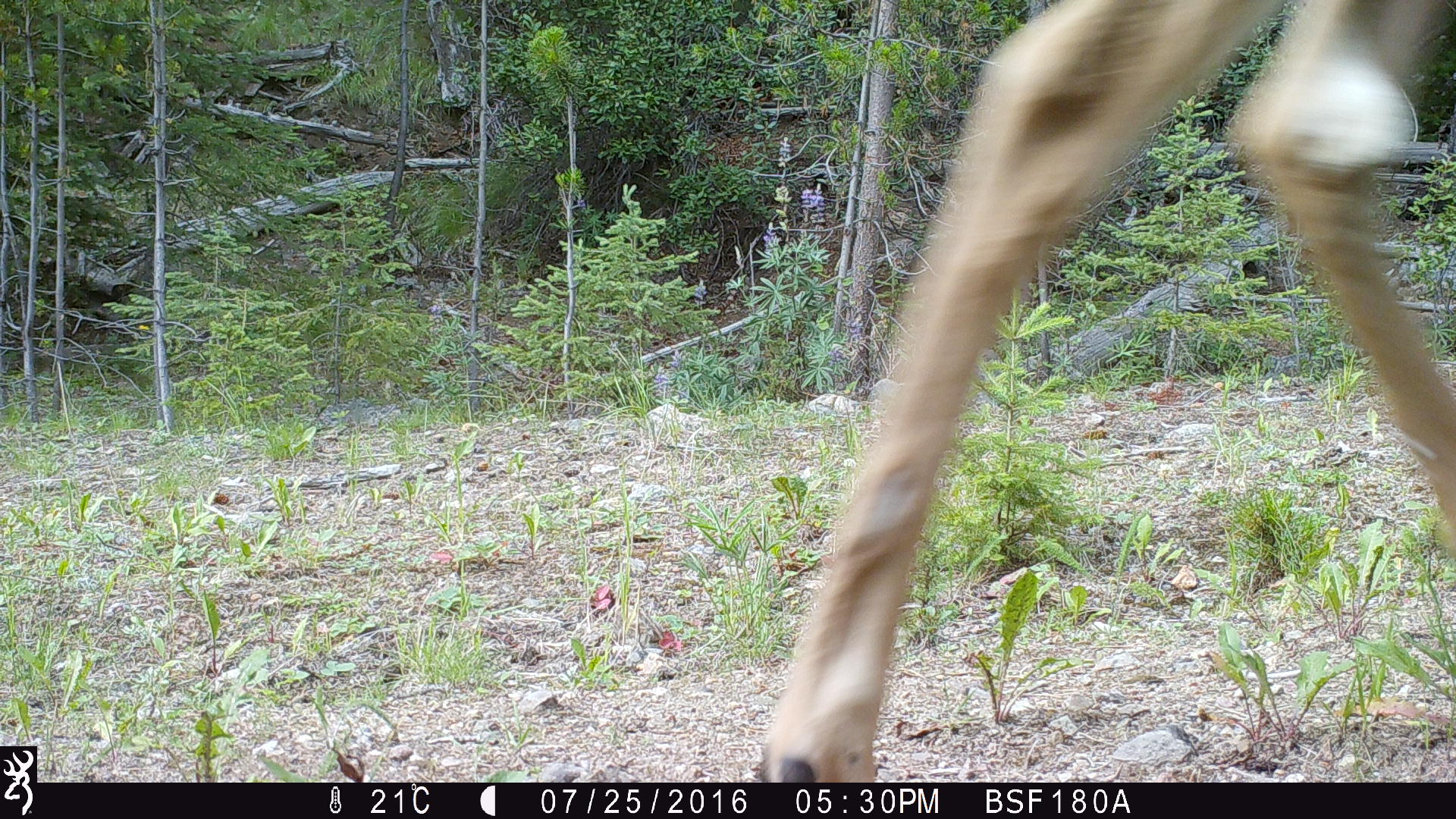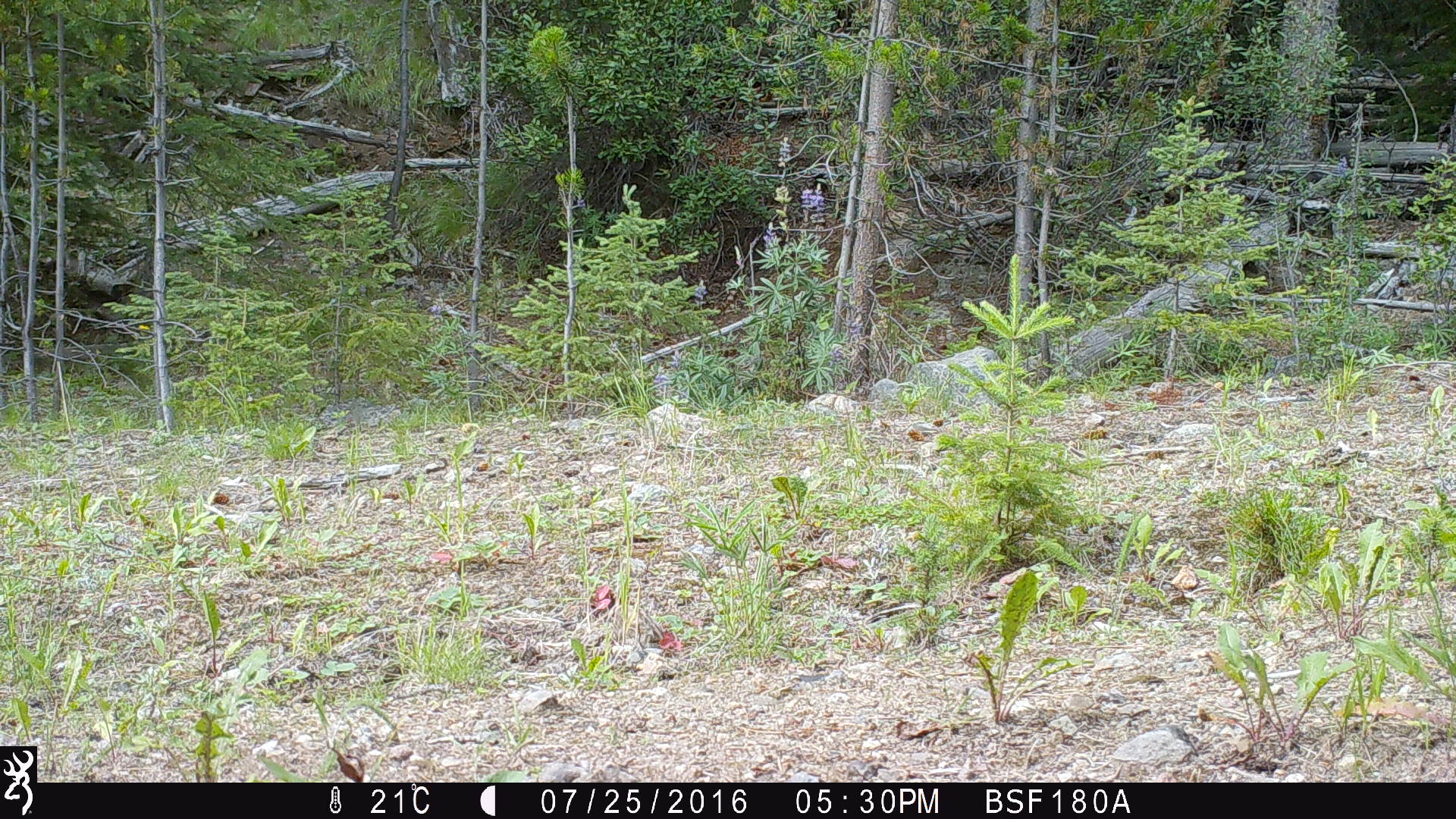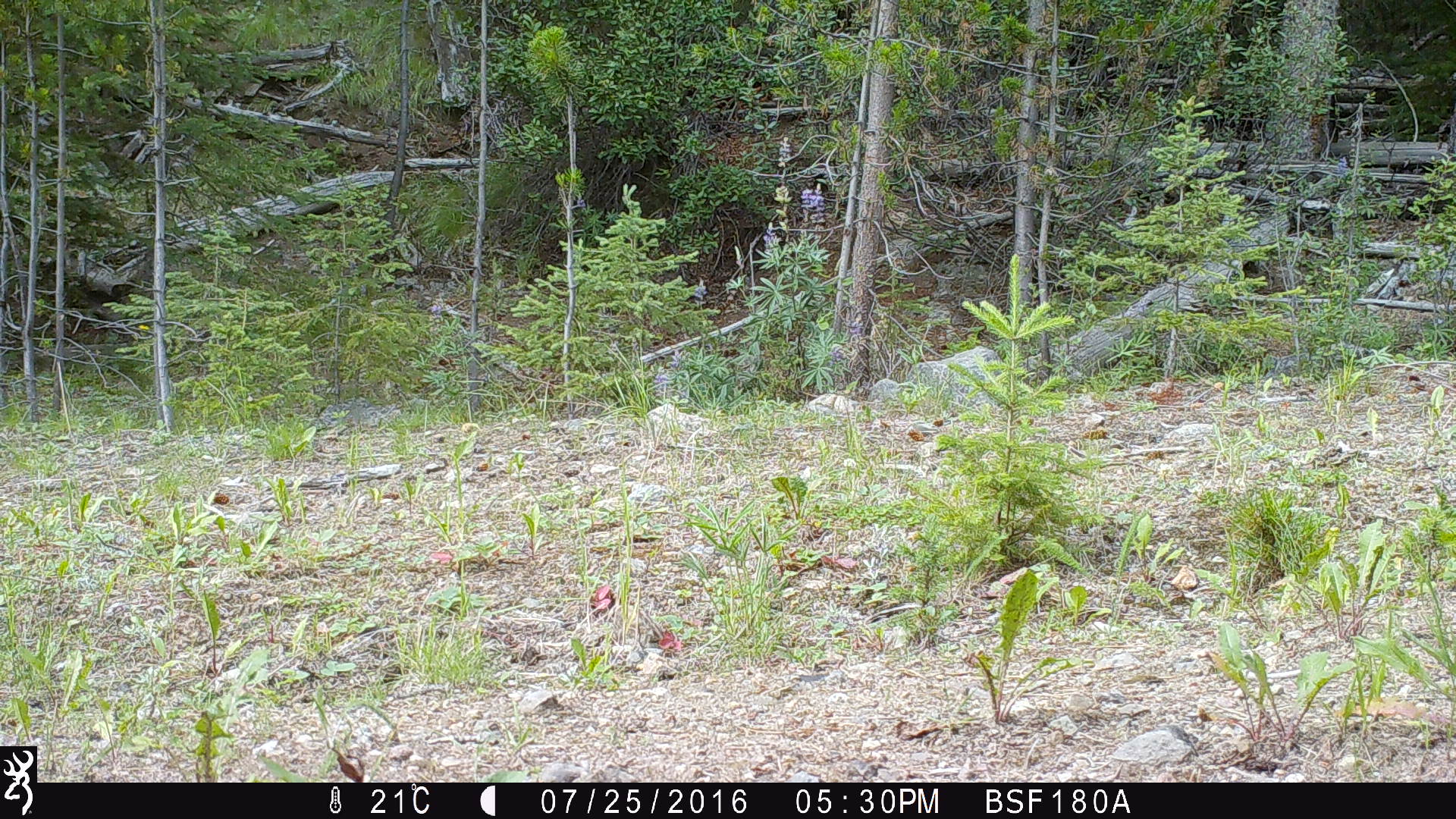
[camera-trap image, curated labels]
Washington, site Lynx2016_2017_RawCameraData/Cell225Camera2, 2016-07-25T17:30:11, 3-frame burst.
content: unidentified animal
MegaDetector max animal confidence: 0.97